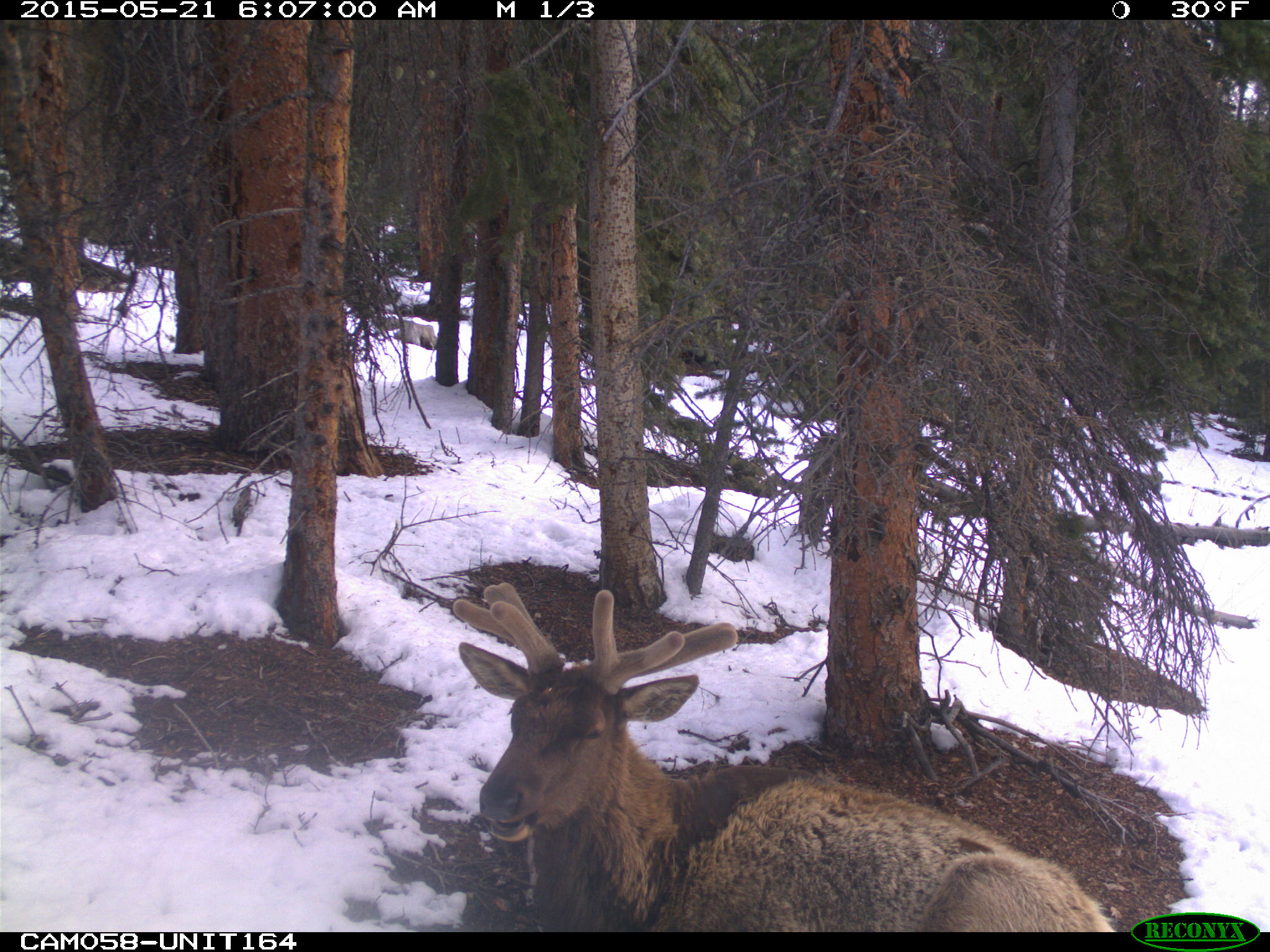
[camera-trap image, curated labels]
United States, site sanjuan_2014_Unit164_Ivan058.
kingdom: Animalia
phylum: Chordata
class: Mammalia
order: Artiodactyla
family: Cervidae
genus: Cervus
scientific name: Cervus elaphus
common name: red deer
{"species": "Cervus elaphus (red deer)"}